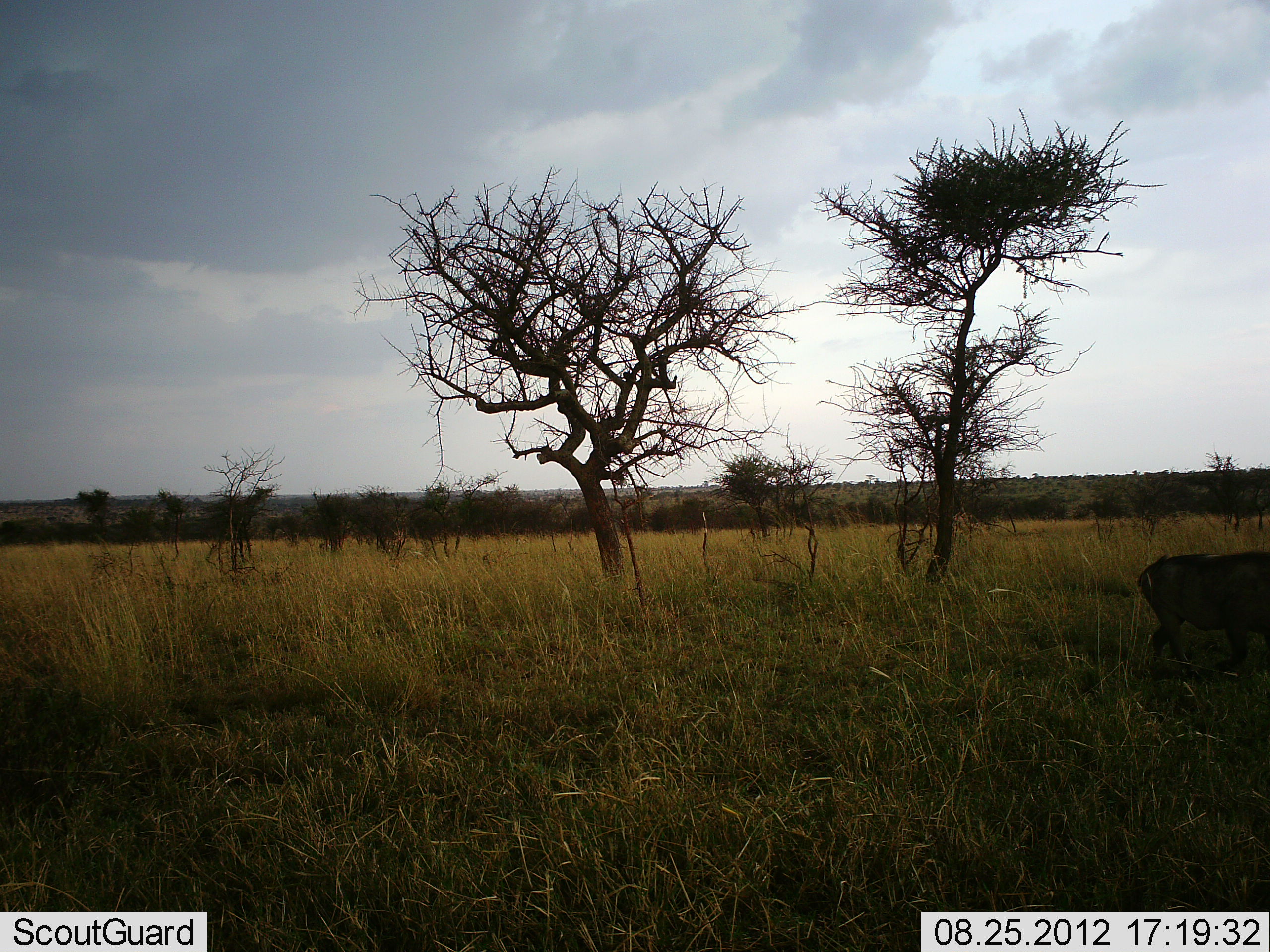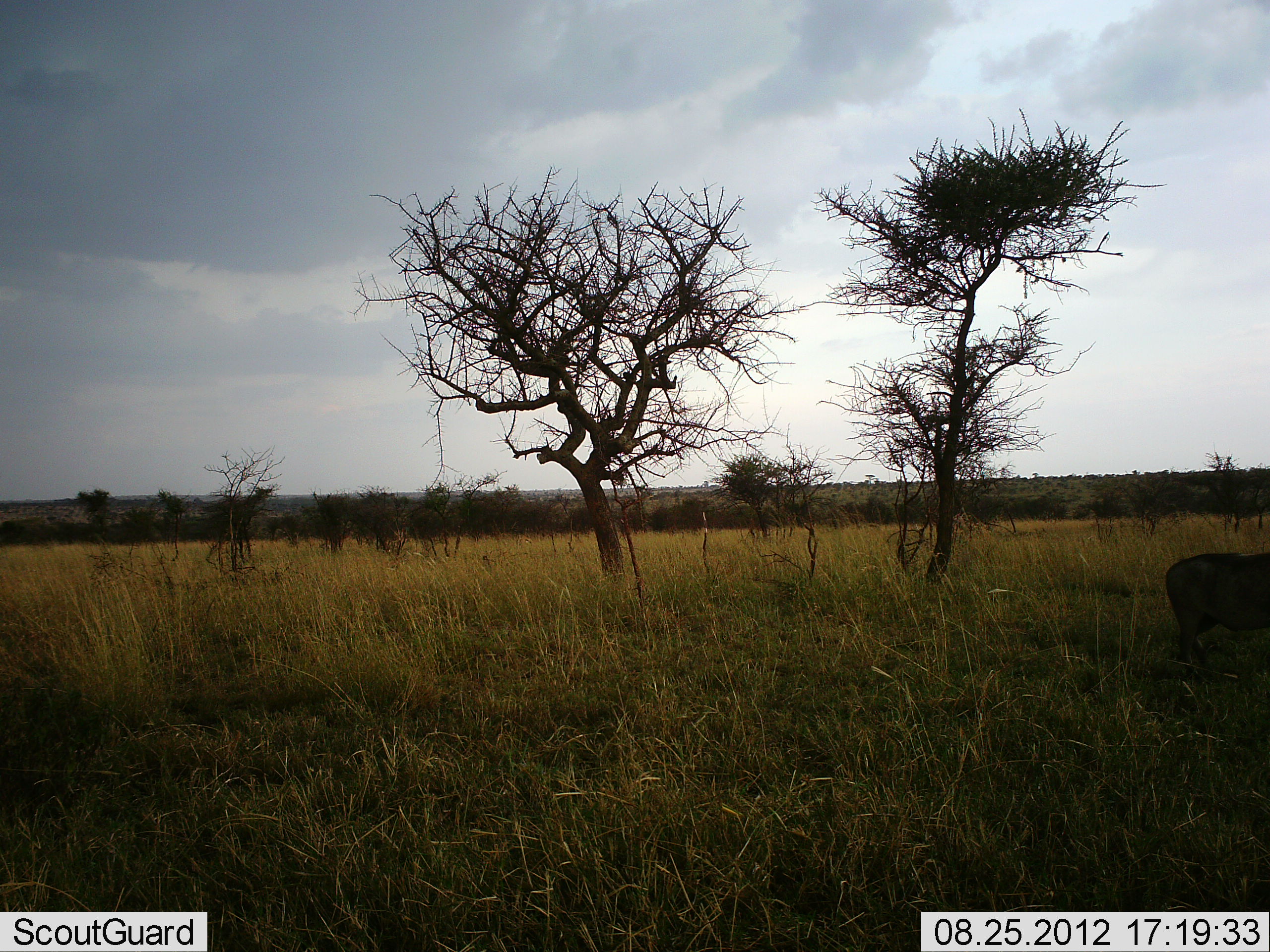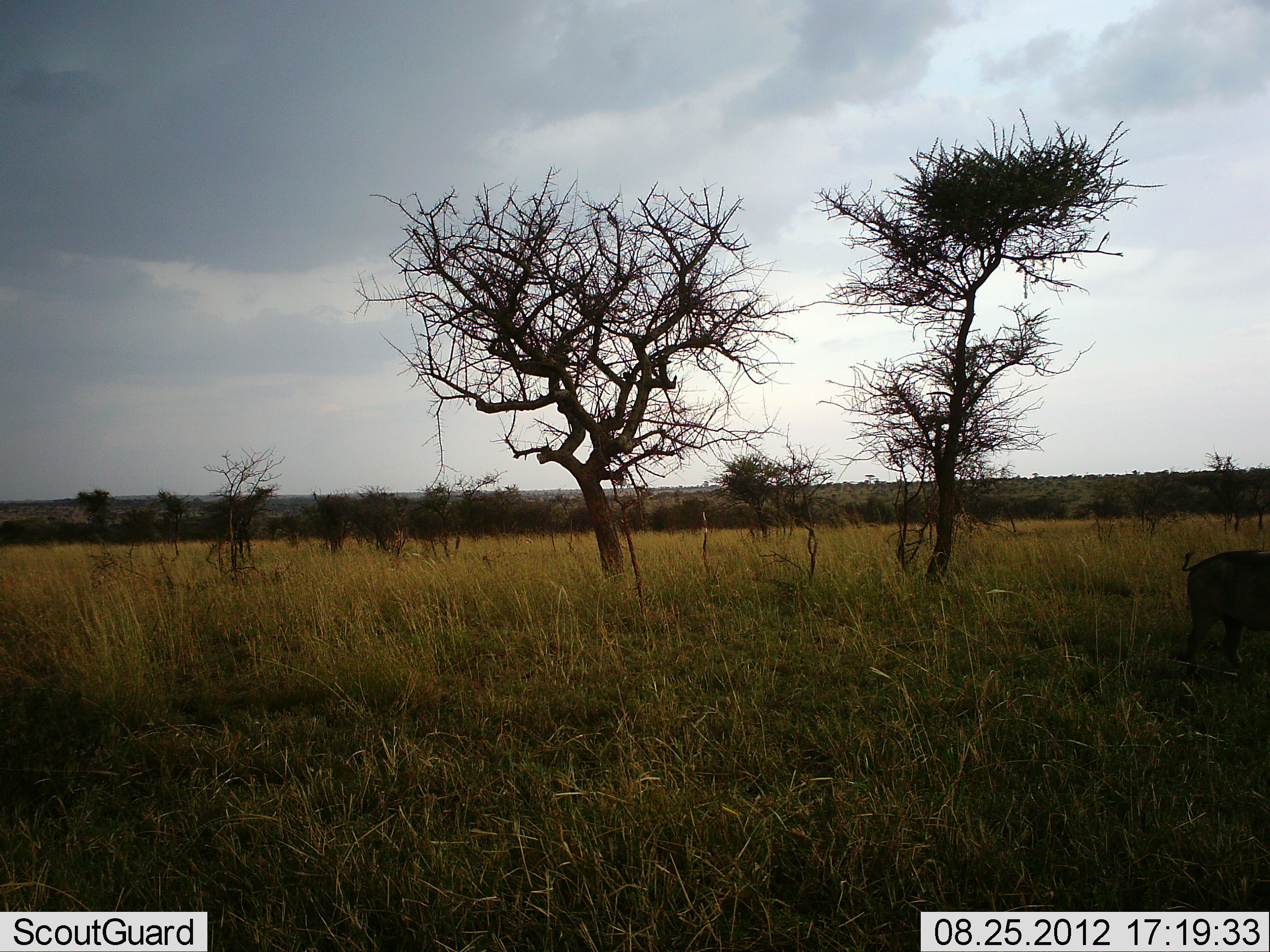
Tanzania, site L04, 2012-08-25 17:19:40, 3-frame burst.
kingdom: Animalia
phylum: Chordata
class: Mammalia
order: Artiodactyla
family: Suidae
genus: Phacochoerus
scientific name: Phacochoerus africanus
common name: warthog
Warthog (Phacochoerus africanus), count 1. Behavior (volunteer vote fractions): standing 0%, resting 0%, moving 100%, interacting 0%. Young present (vote fraction): 0%. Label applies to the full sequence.